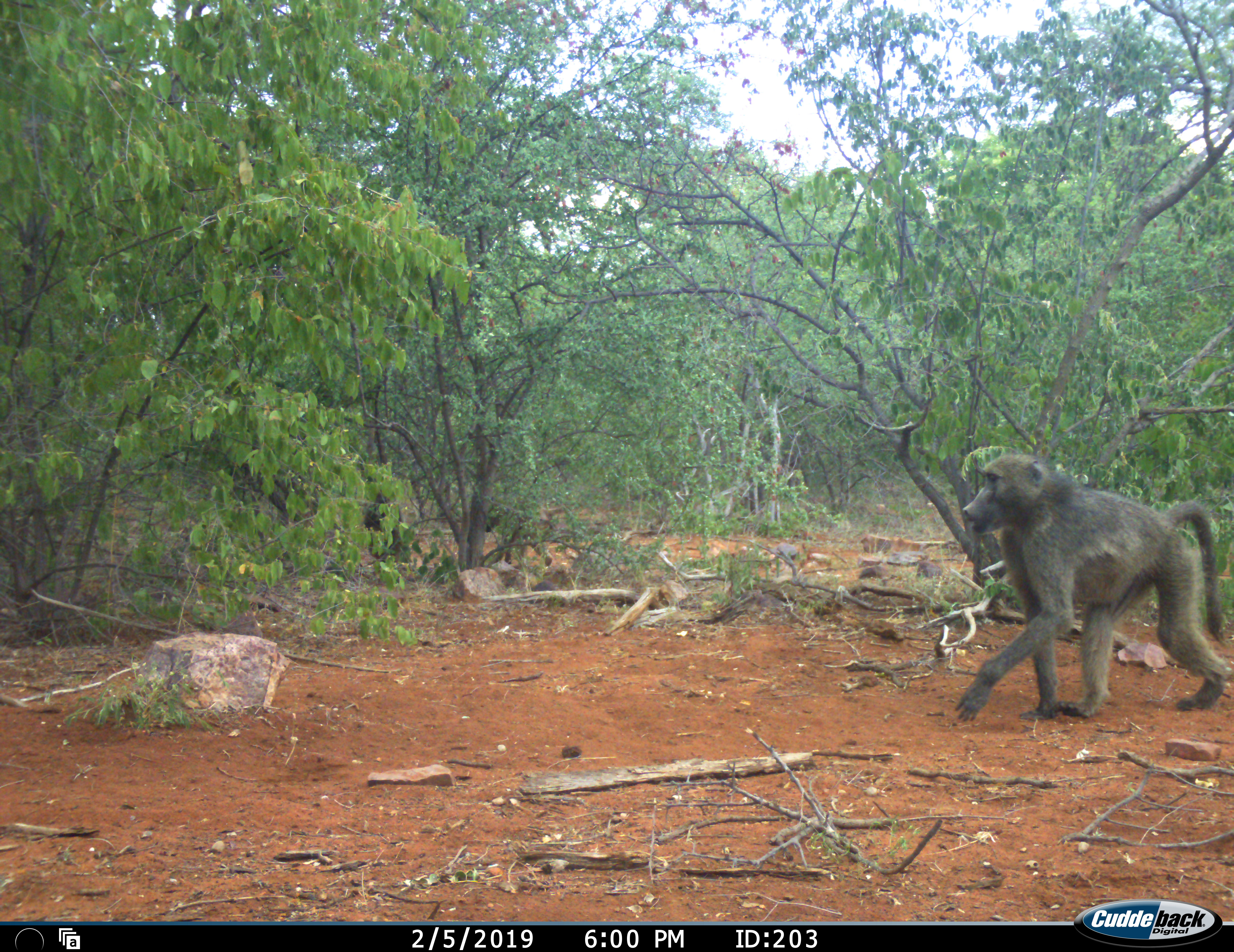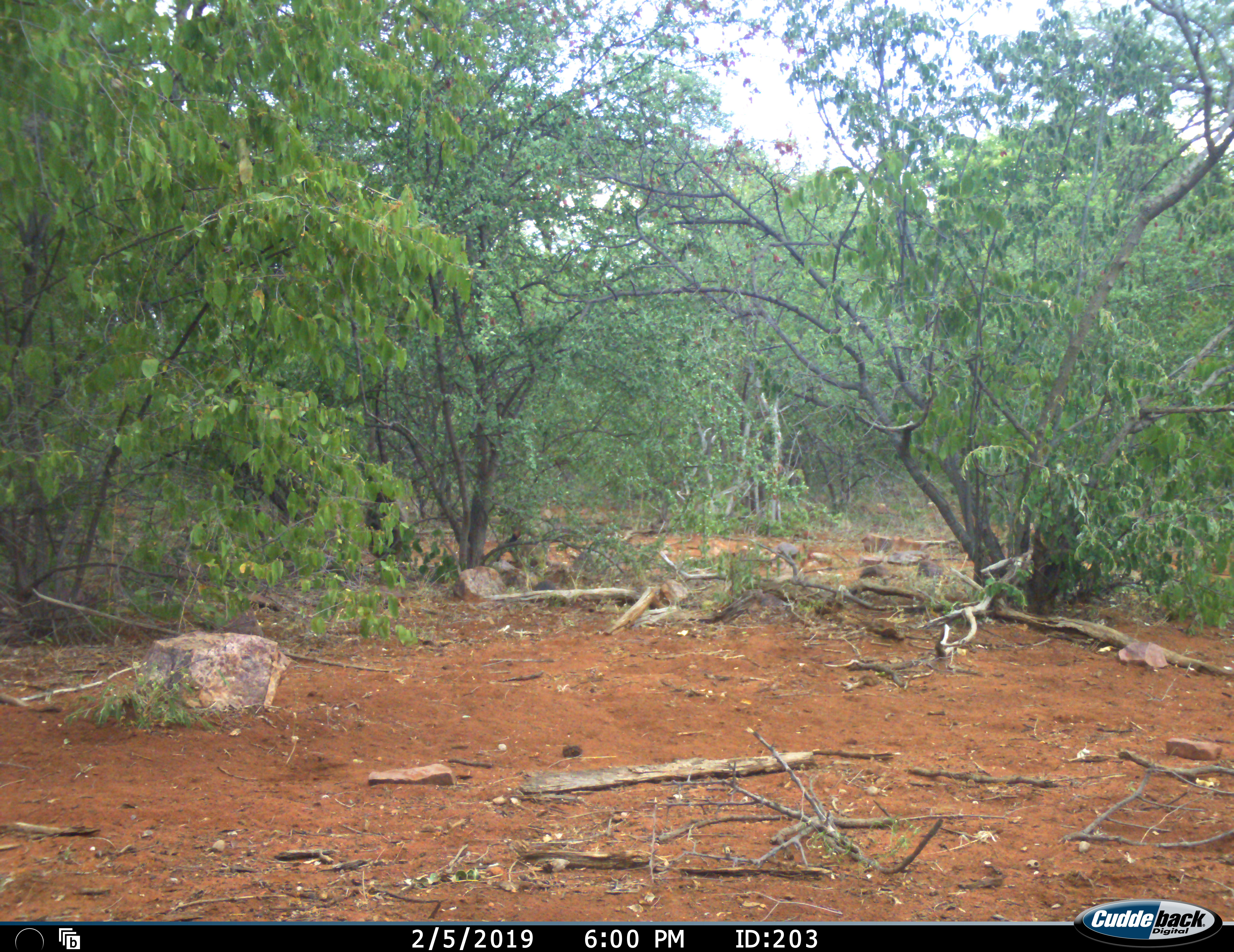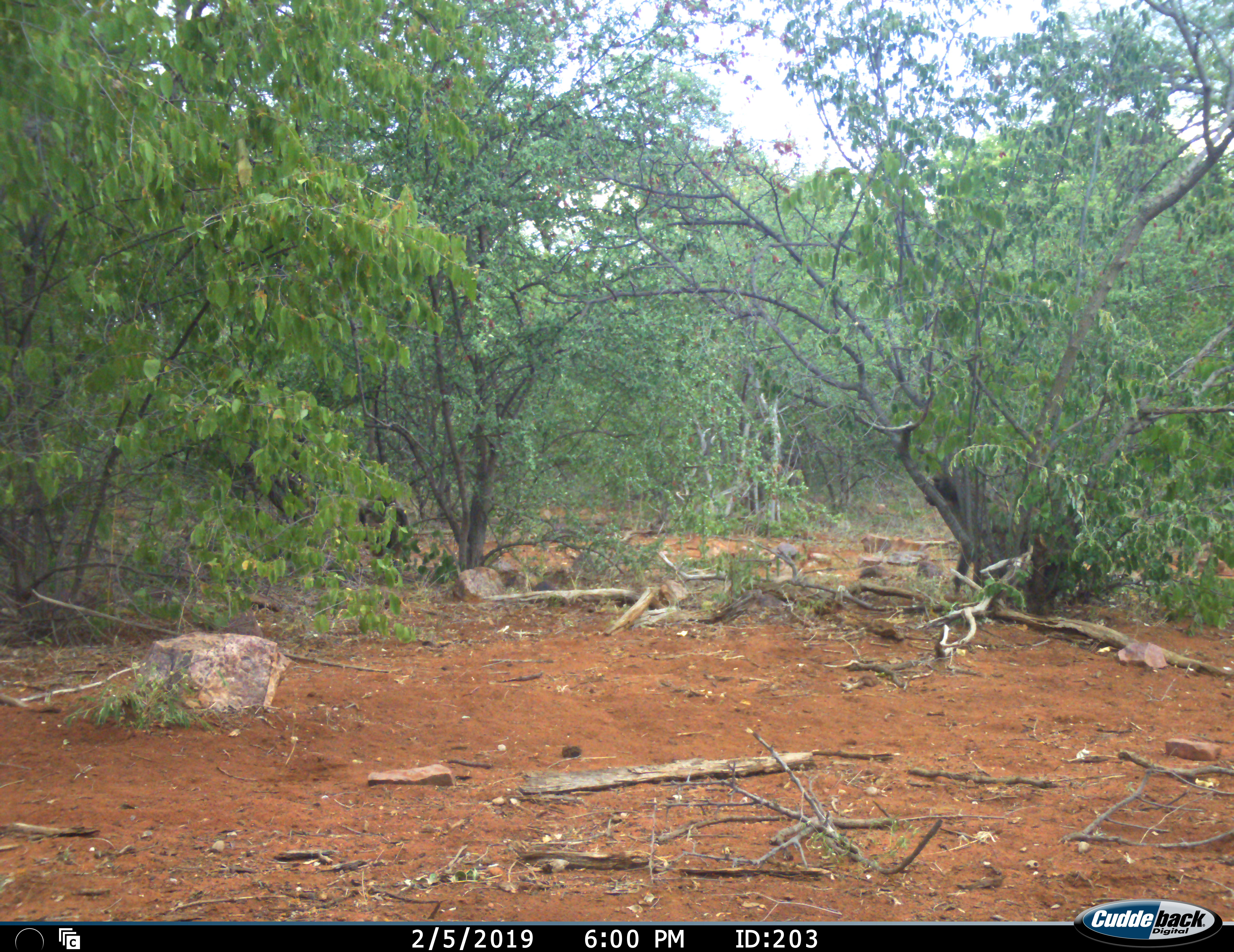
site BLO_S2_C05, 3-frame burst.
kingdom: Animalia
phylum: Chordata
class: Mammalia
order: Primates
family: Cercopithecidae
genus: Papio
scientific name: Papio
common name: baboon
Baboon (Papio), count 2. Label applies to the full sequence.